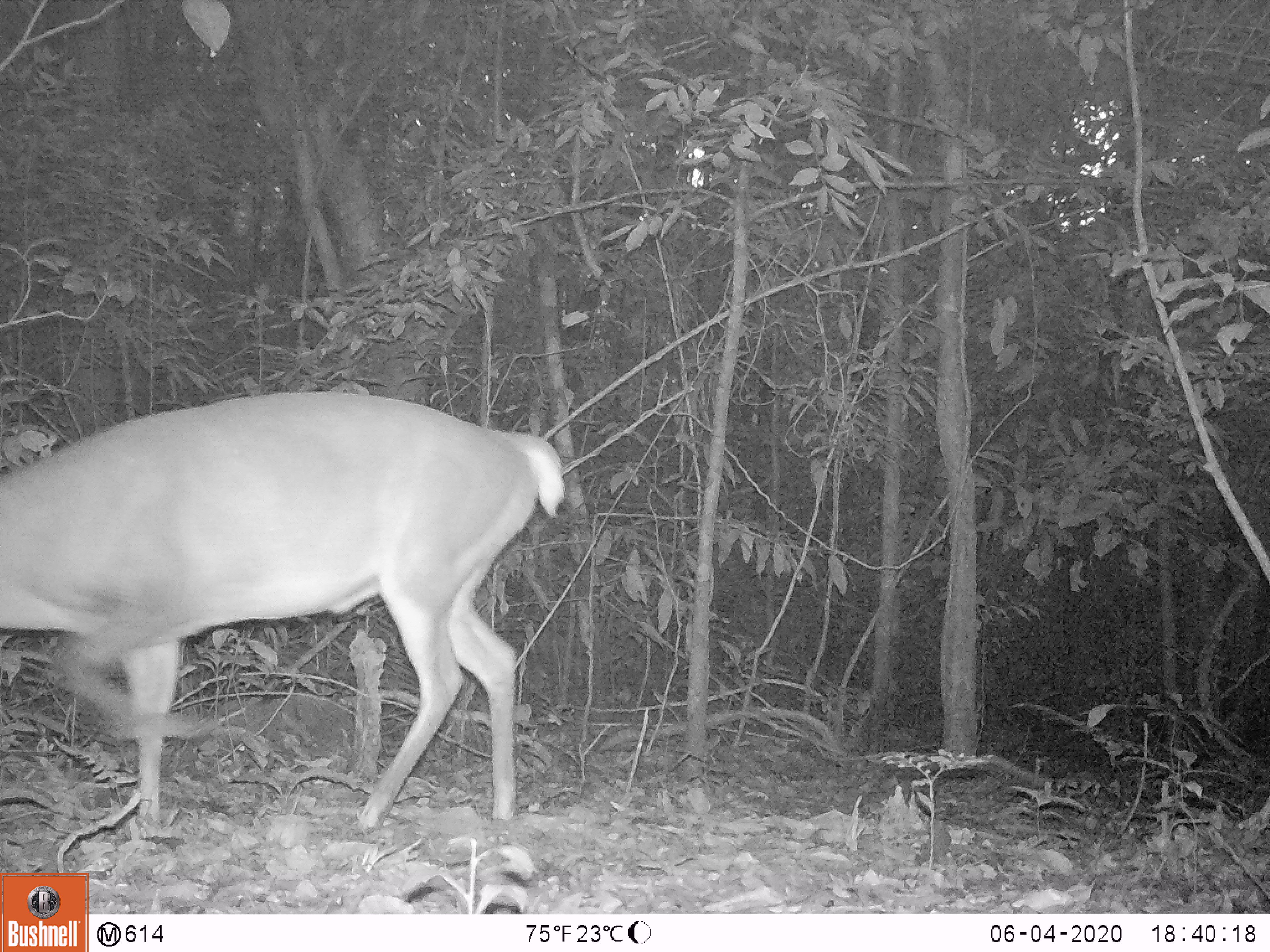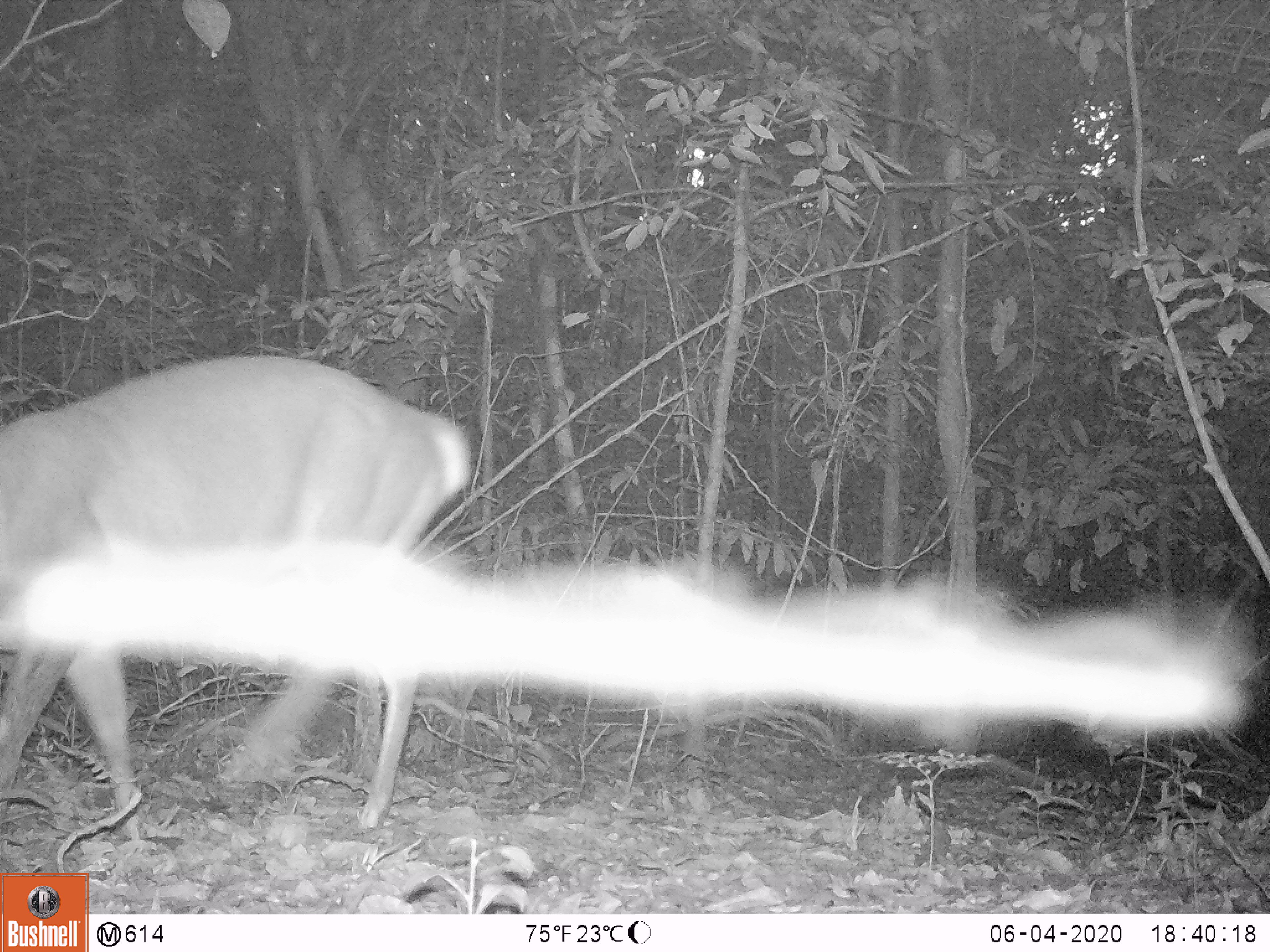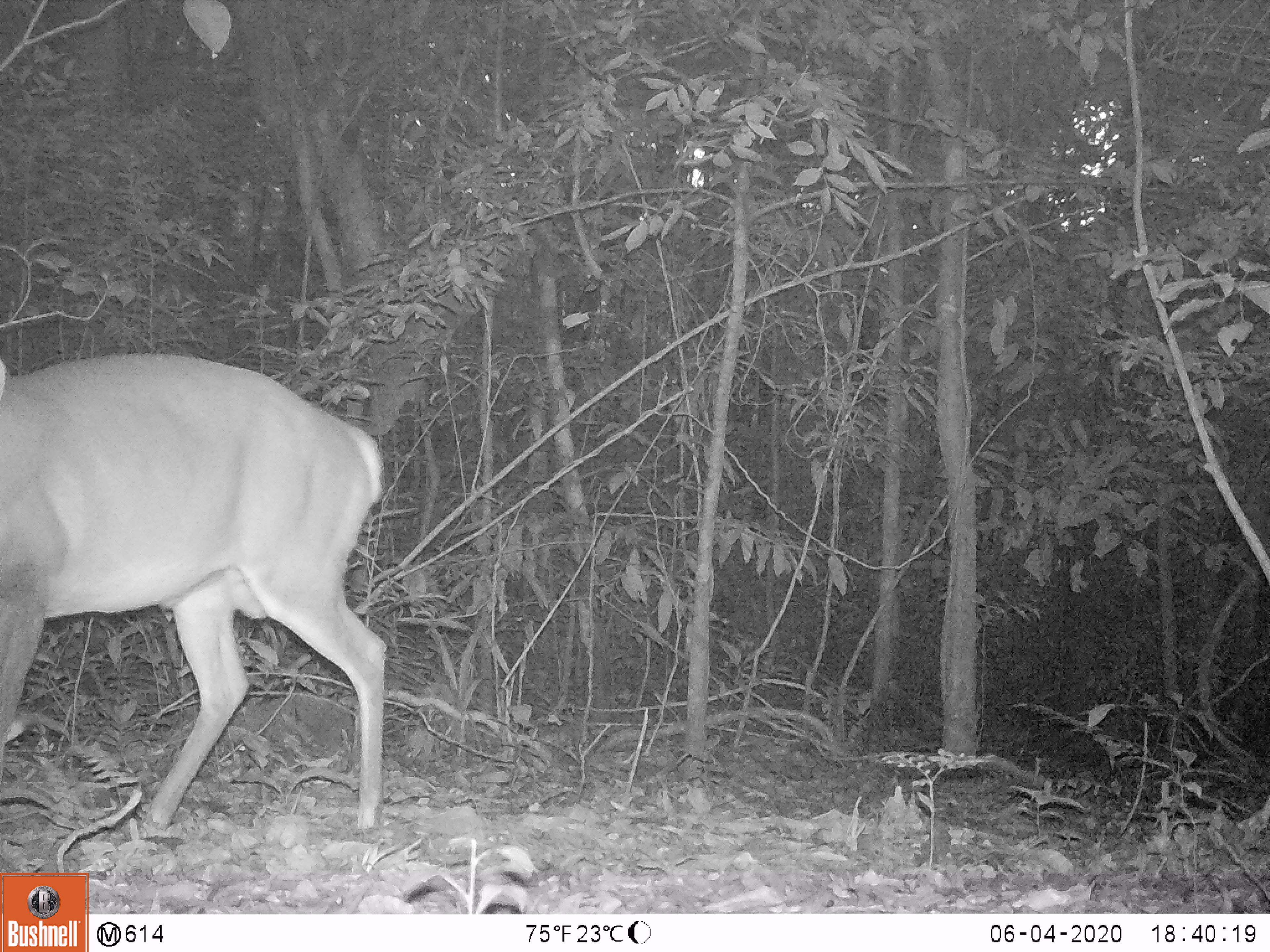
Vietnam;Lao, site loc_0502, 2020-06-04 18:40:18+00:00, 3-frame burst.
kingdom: Animalia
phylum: Chordata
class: Mammalia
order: Artiodactyla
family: Cervidae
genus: Muntiacus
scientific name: Muntiacus vuquangensis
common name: large-antlered muntjac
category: large antlered muntjac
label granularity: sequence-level